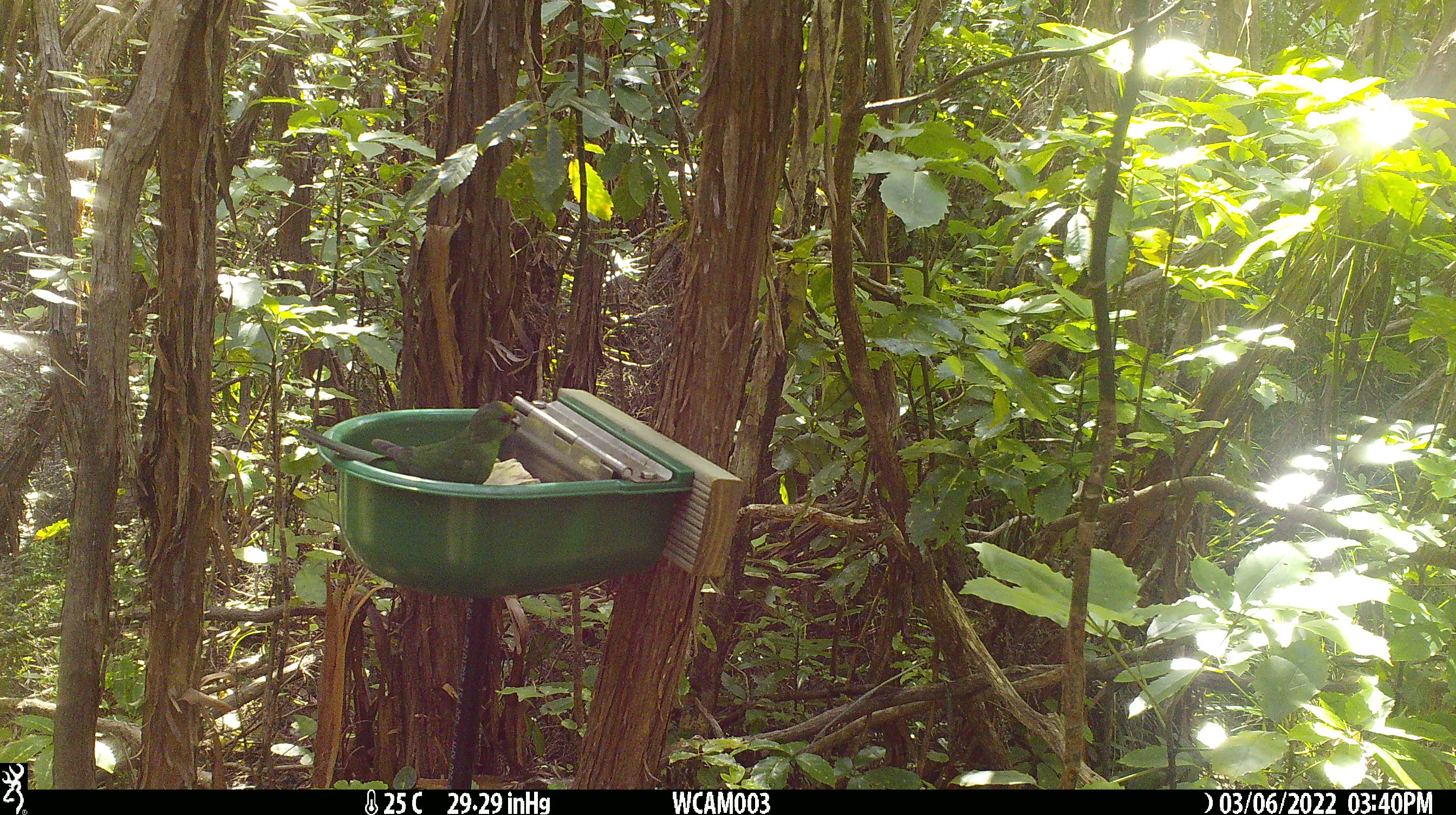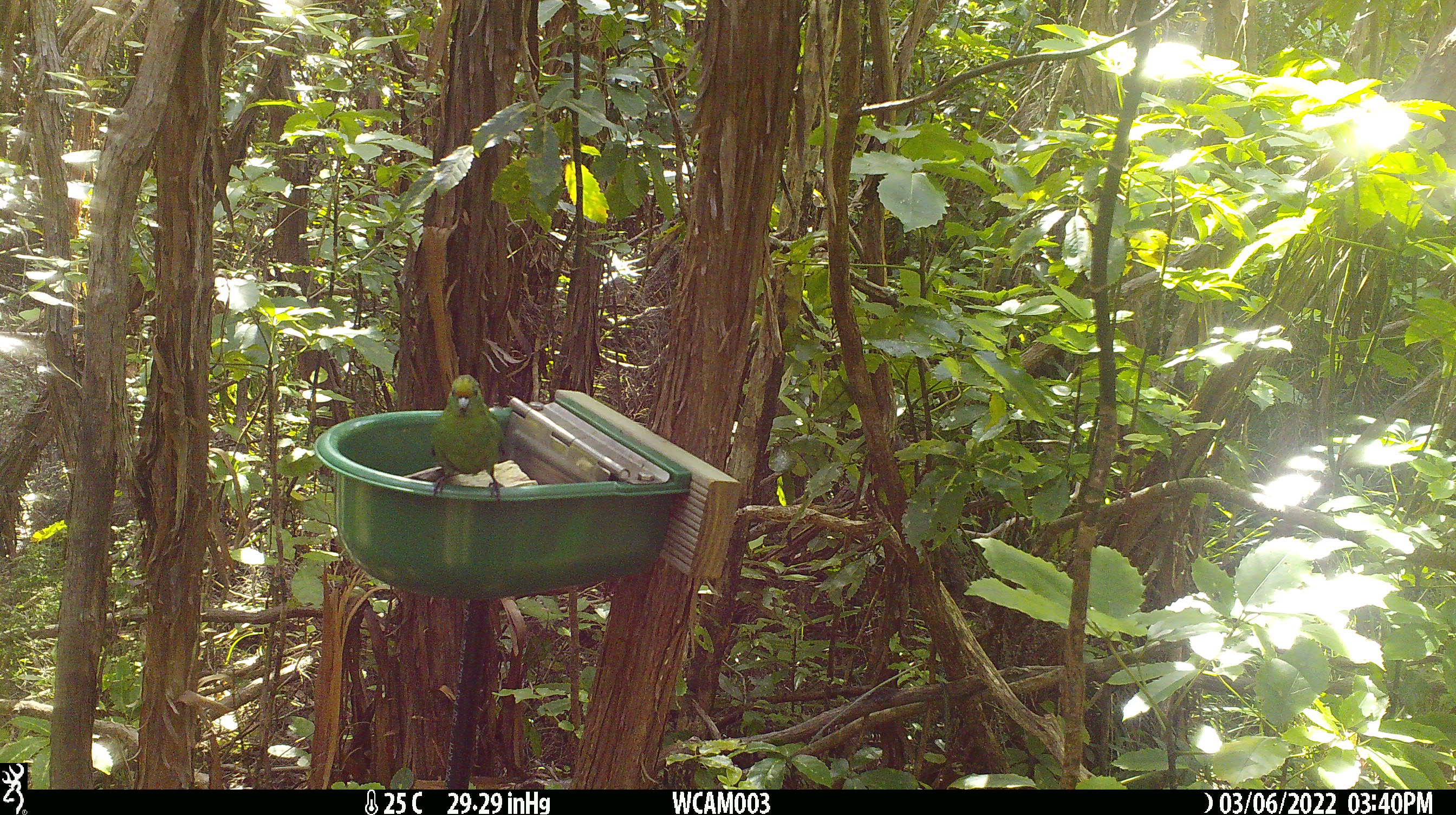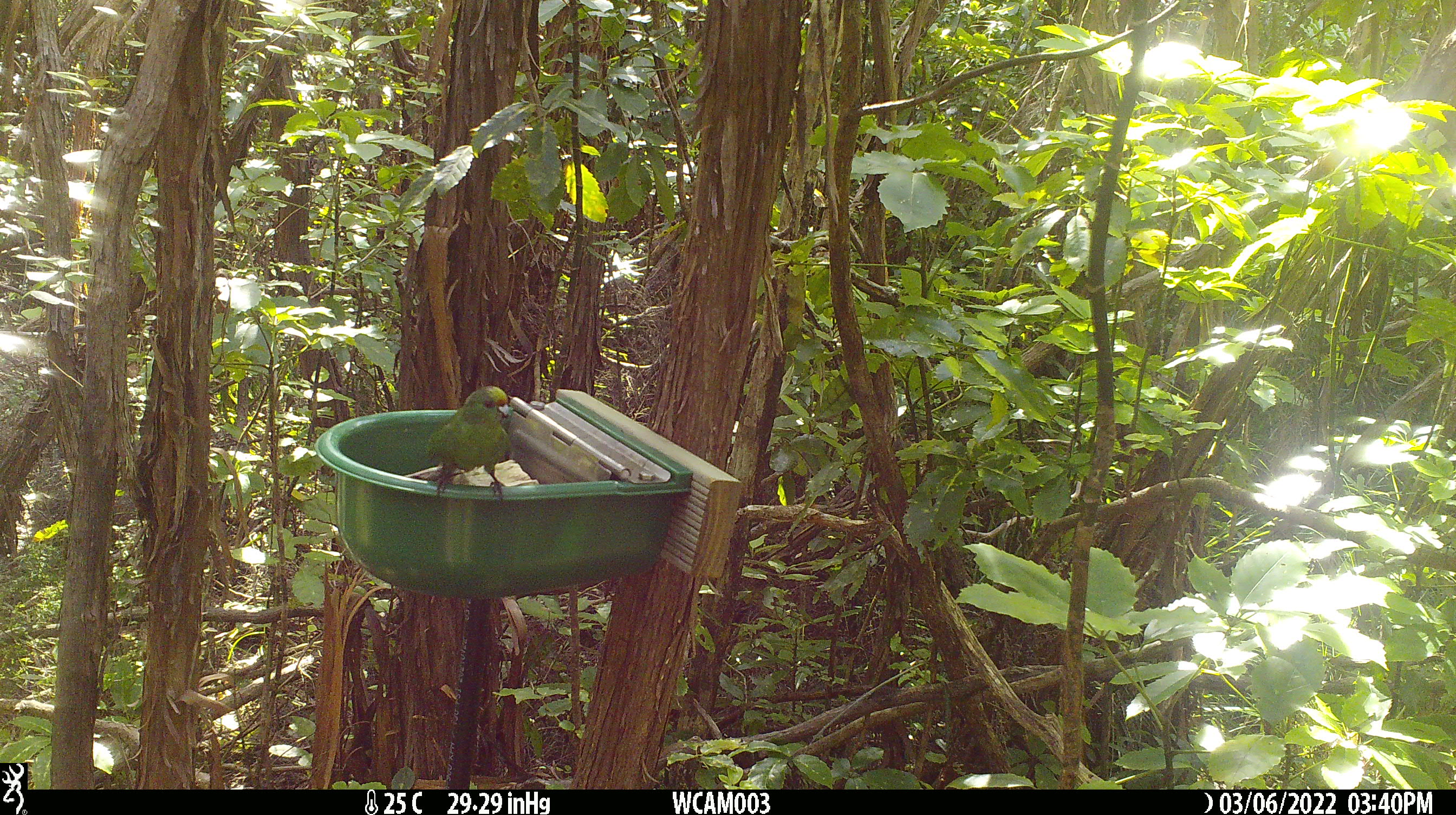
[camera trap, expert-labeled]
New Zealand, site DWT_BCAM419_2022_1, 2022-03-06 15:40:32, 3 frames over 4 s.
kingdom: Animalia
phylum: Chordata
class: Aves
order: Psittaciformes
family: Psittaculidae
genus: Cyanoramphus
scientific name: Cyanoramphus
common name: parakeet